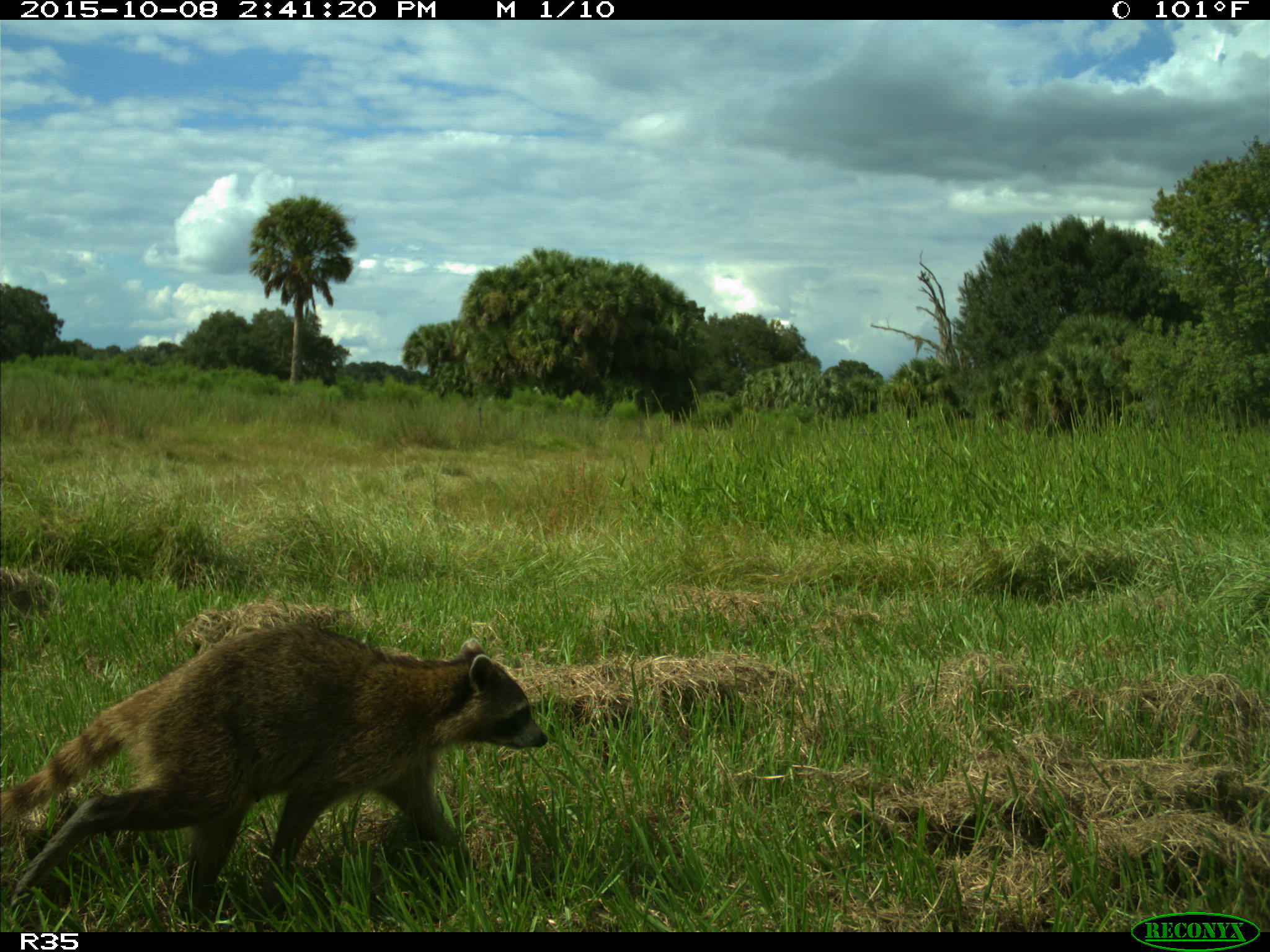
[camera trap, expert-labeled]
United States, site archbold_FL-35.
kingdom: Animalia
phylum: Chordata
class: Mammalia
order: Carnivora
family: Procyonidae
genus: Procyon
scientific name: Procyon lotor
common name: common raccoon